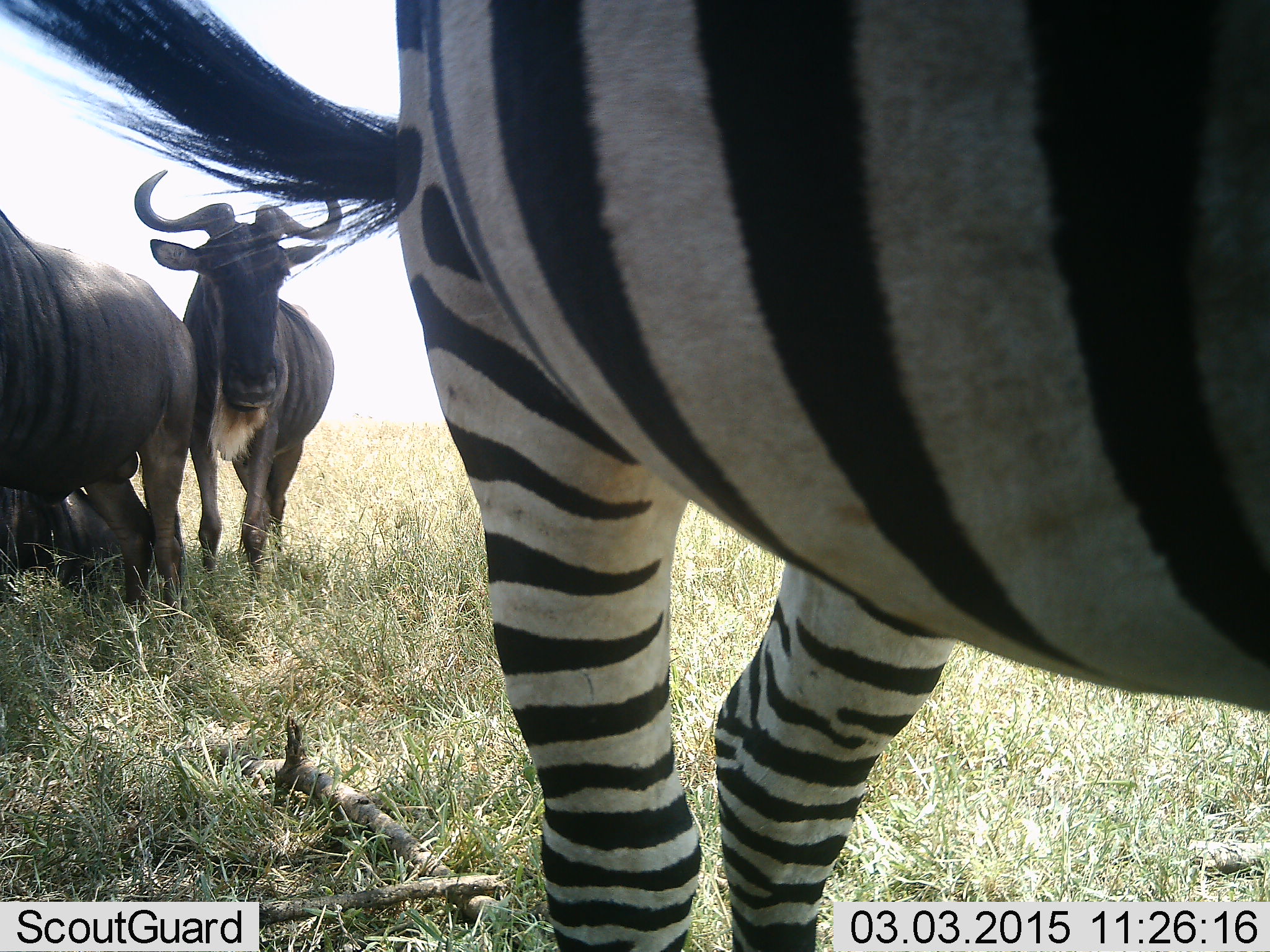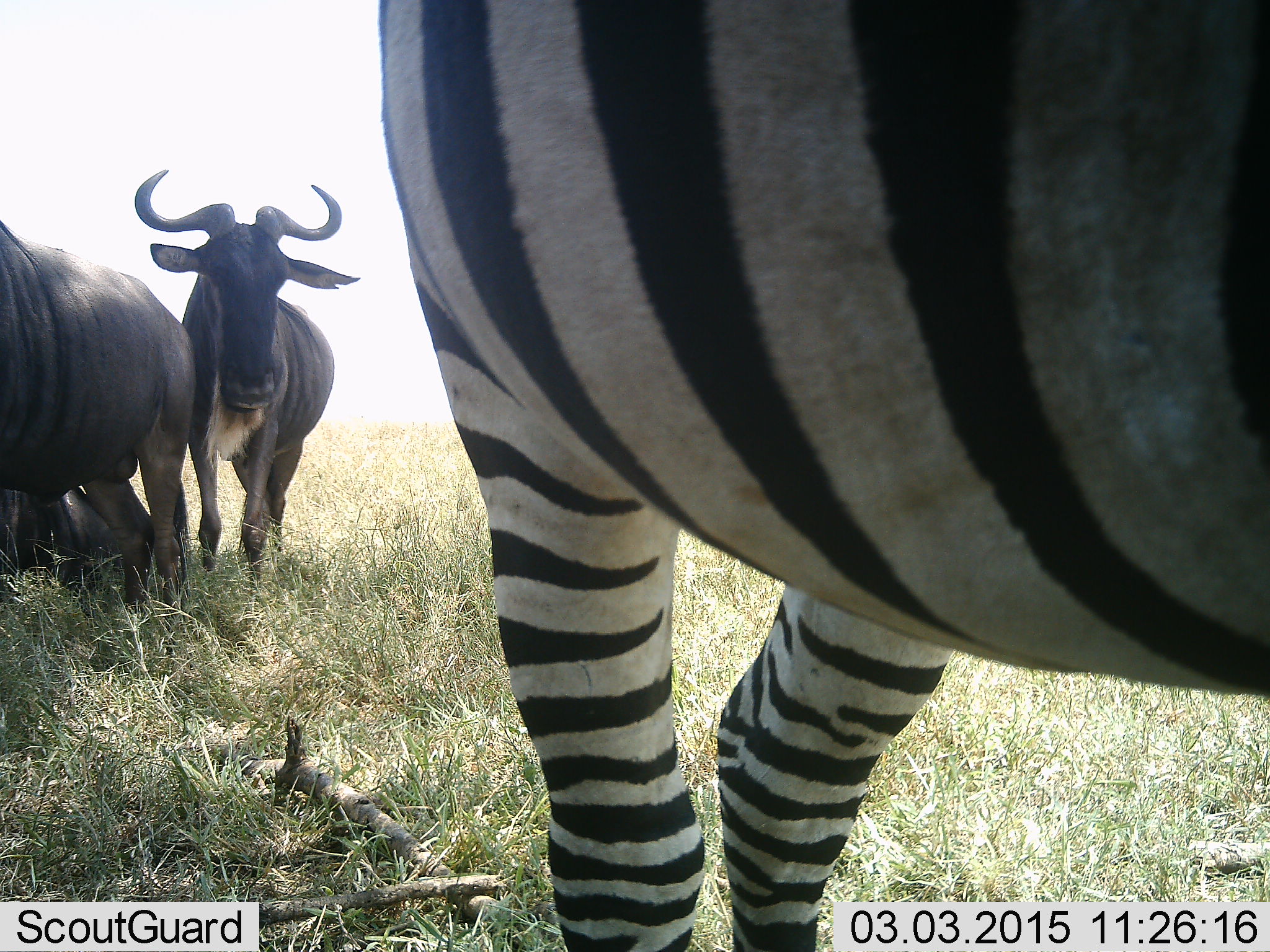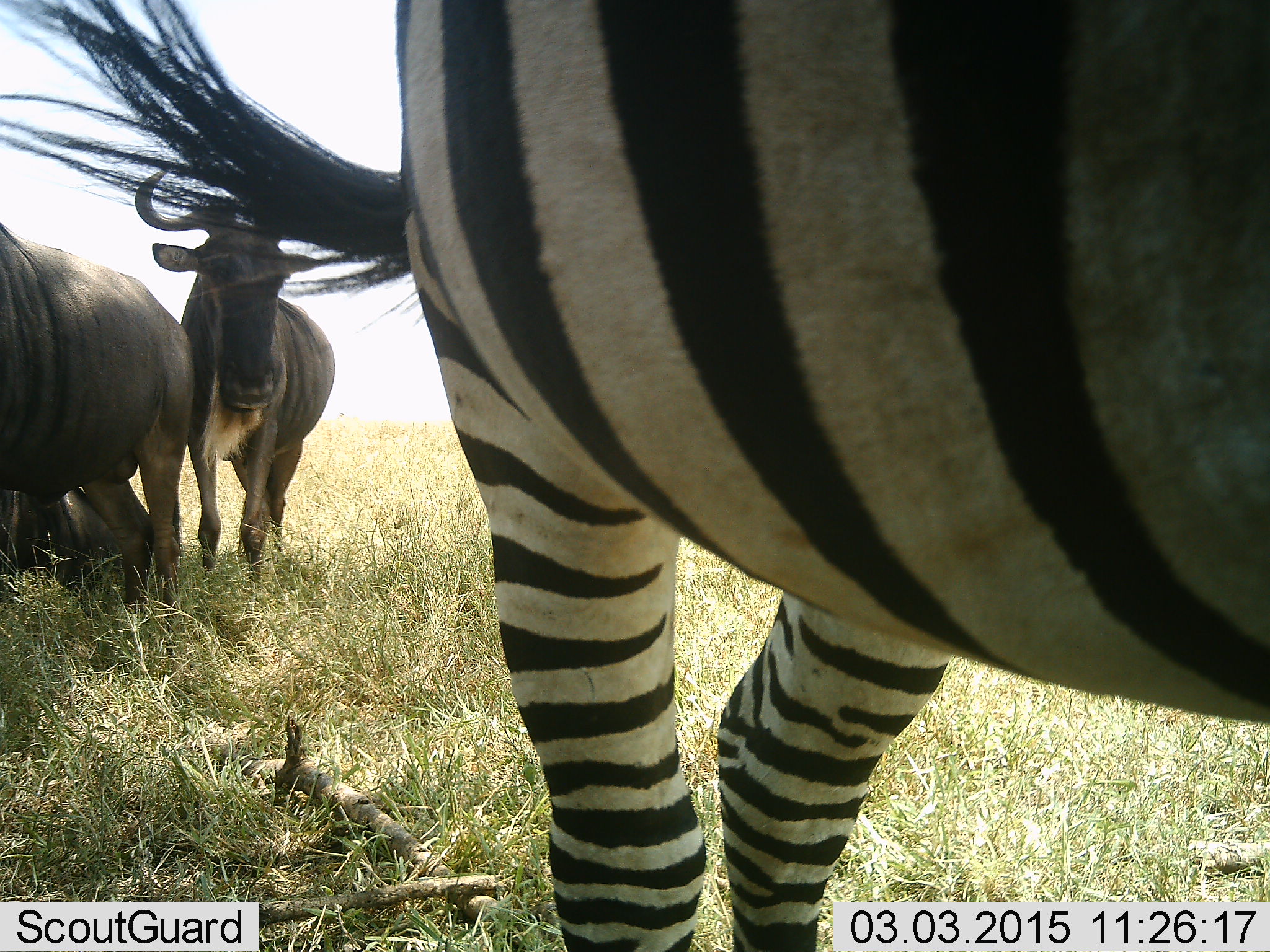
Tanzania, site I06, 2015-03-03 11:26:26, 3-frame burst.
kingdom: Animalia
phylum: Chordata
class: Mammalia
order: Artiodactyla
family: Bovidae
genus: Connochaetes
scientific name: Connochaetes taurinus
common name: blue wildebeest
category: wildebeest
Wildebeest (blue wildebeest) (Connochaetes taurinus), count 3. Behavior (volunteer vote fractions): standing 100%, resting 36%, moving 0%, interacting 0%. Young present (vote fraction): 0%. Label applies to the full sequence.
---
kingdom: Animalia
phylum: Chordata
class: Mammalia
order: Perissodactyla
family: Equidae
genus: Equus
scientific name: Equus quagga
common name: plains zebra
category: zebra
Zebra (plains zebra) (Equus quagga), count 1. Behavior (volunteer vote fractions): standing 100%, resting 0%, moving 0%, interacting 0%. Young present (vote fraction): 0%. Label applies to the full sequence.